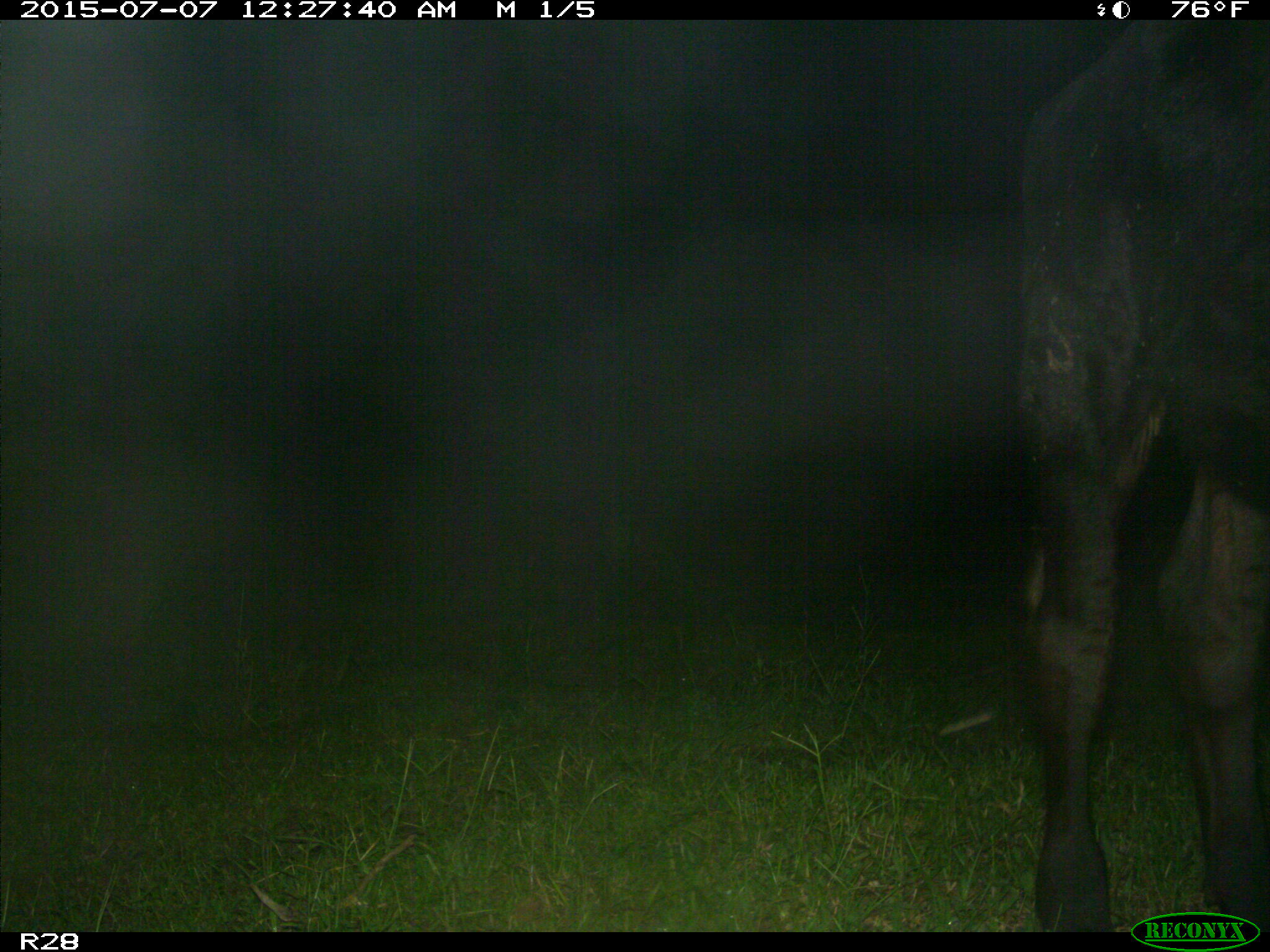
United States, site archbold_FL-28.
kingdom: Animalia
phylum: Chordata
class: Mammalia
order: Artiodactyla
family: Bovidae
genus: Bos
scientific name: Bos taurus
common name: domestic cow